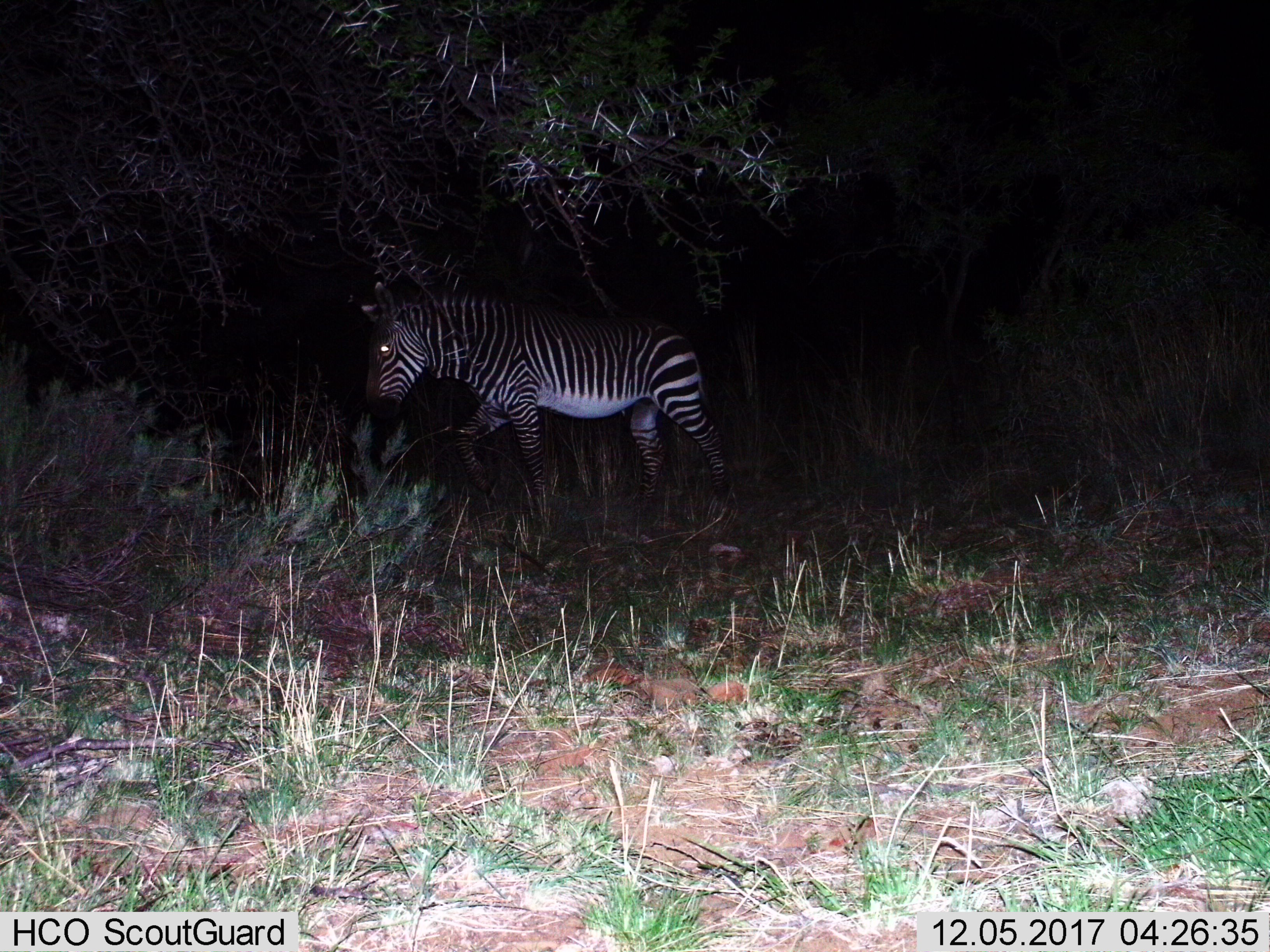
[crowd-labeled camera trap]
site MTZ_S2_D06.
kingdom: Animalia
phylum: Chordata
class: Mammalia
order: Perissodactyla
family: Equidae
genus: Equus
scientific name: Equus zebra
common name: mountain zebra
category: zebramountain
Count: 1.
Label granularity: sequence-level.